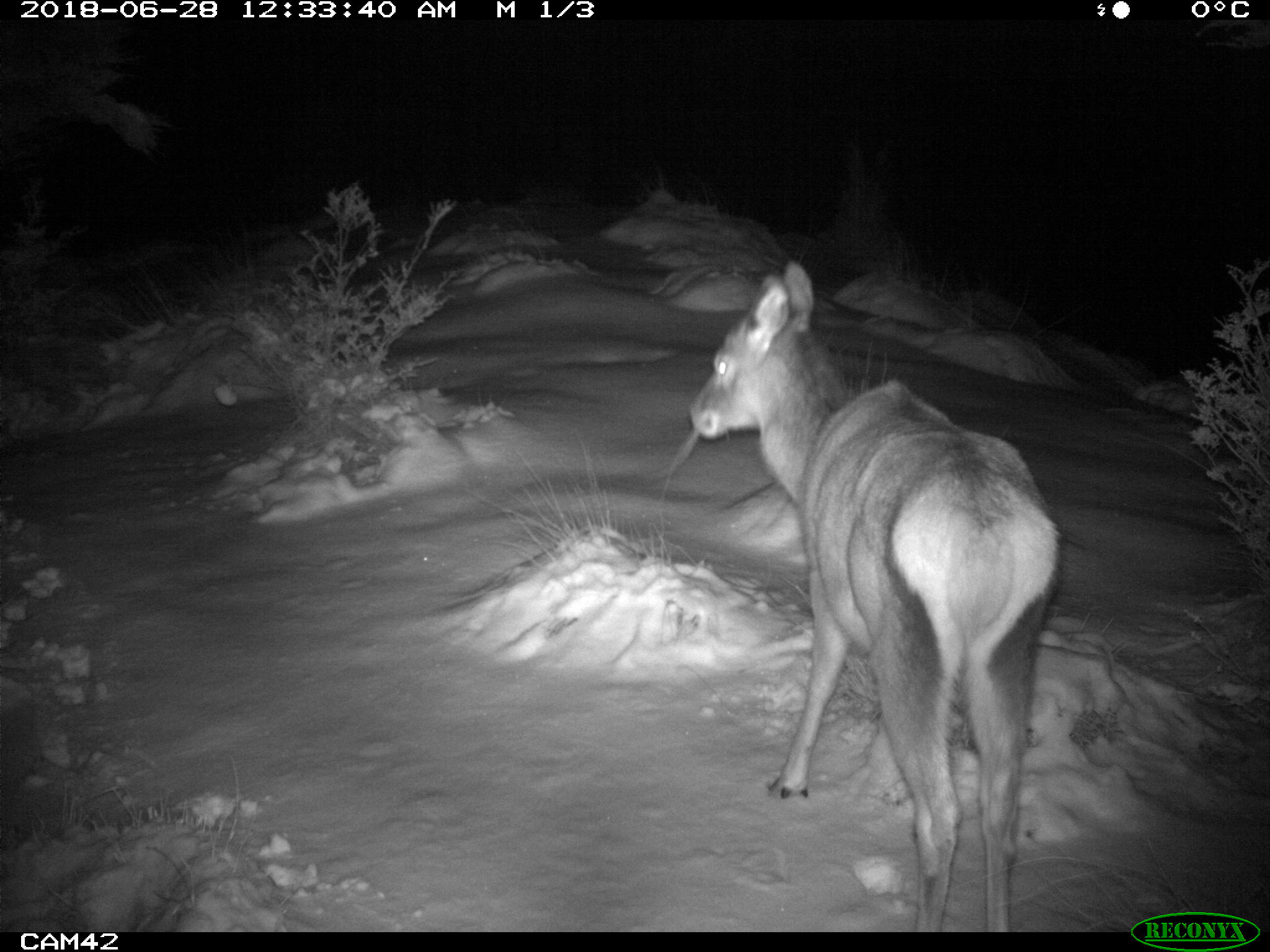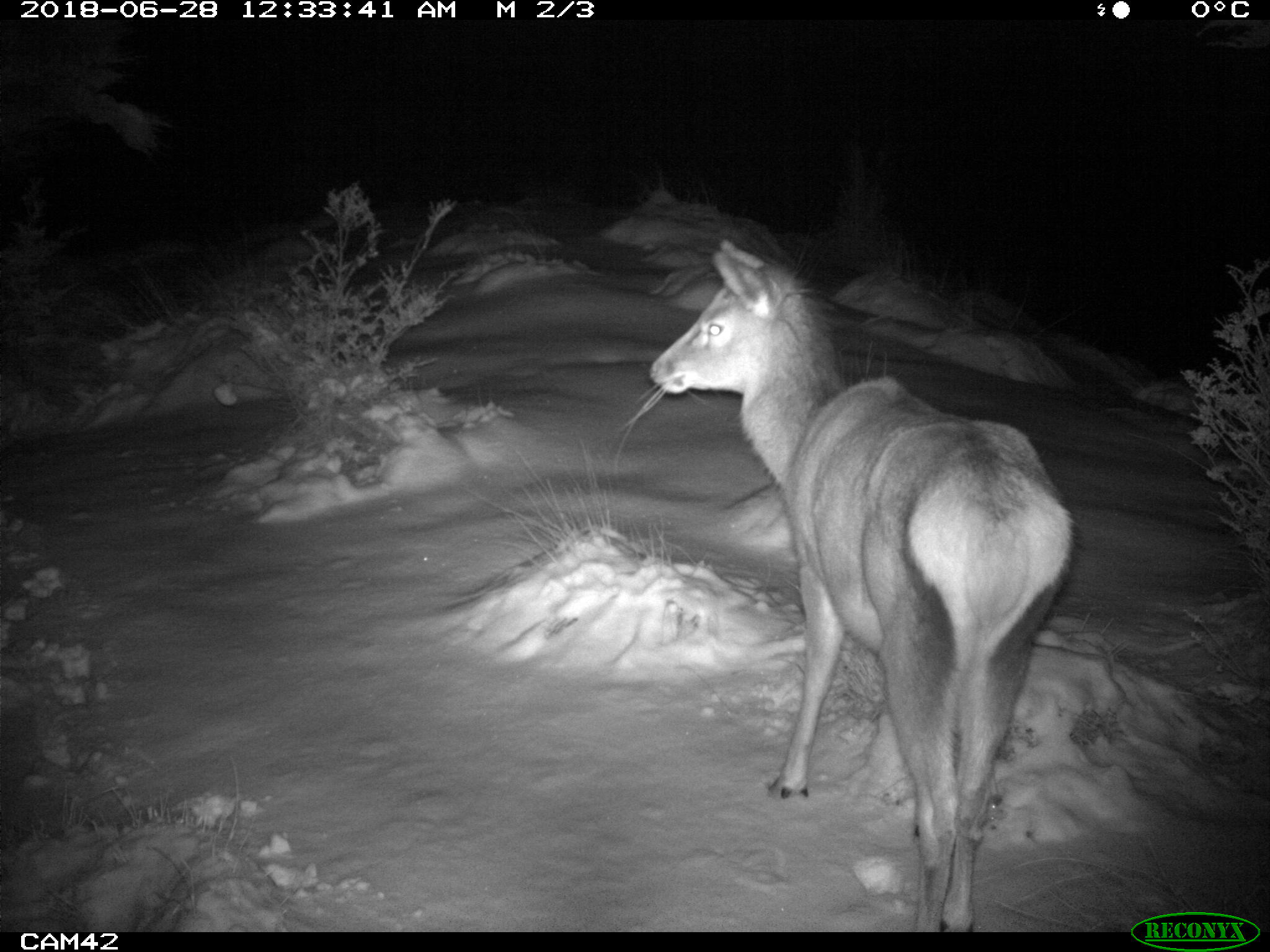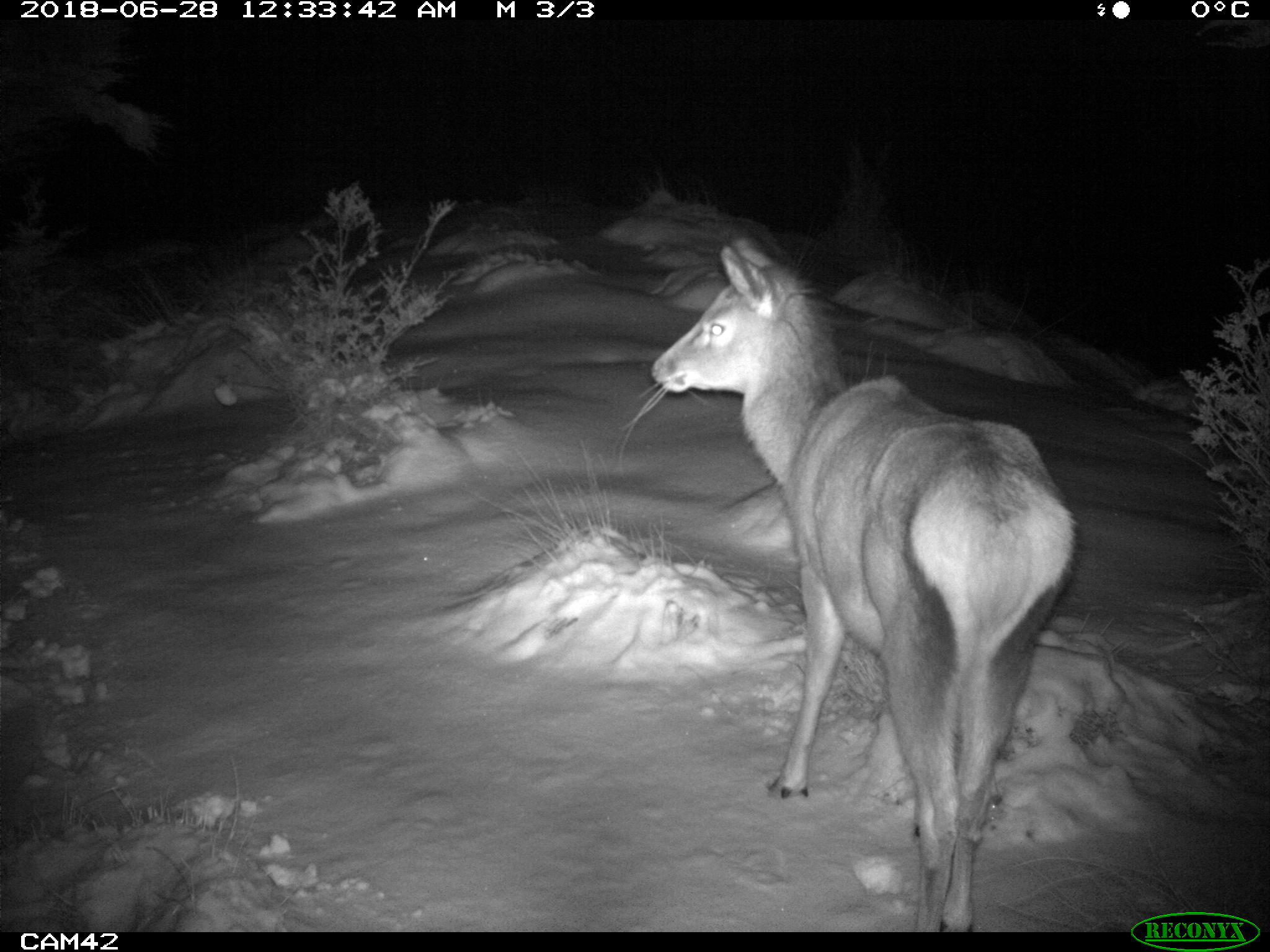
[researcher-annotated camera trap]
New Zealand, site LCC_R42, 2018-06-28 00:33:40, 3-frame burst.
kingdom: Animalia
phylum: Chordata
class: Mammalia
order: Artiodactyla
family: Cervidae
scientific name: Cervidae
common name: deer